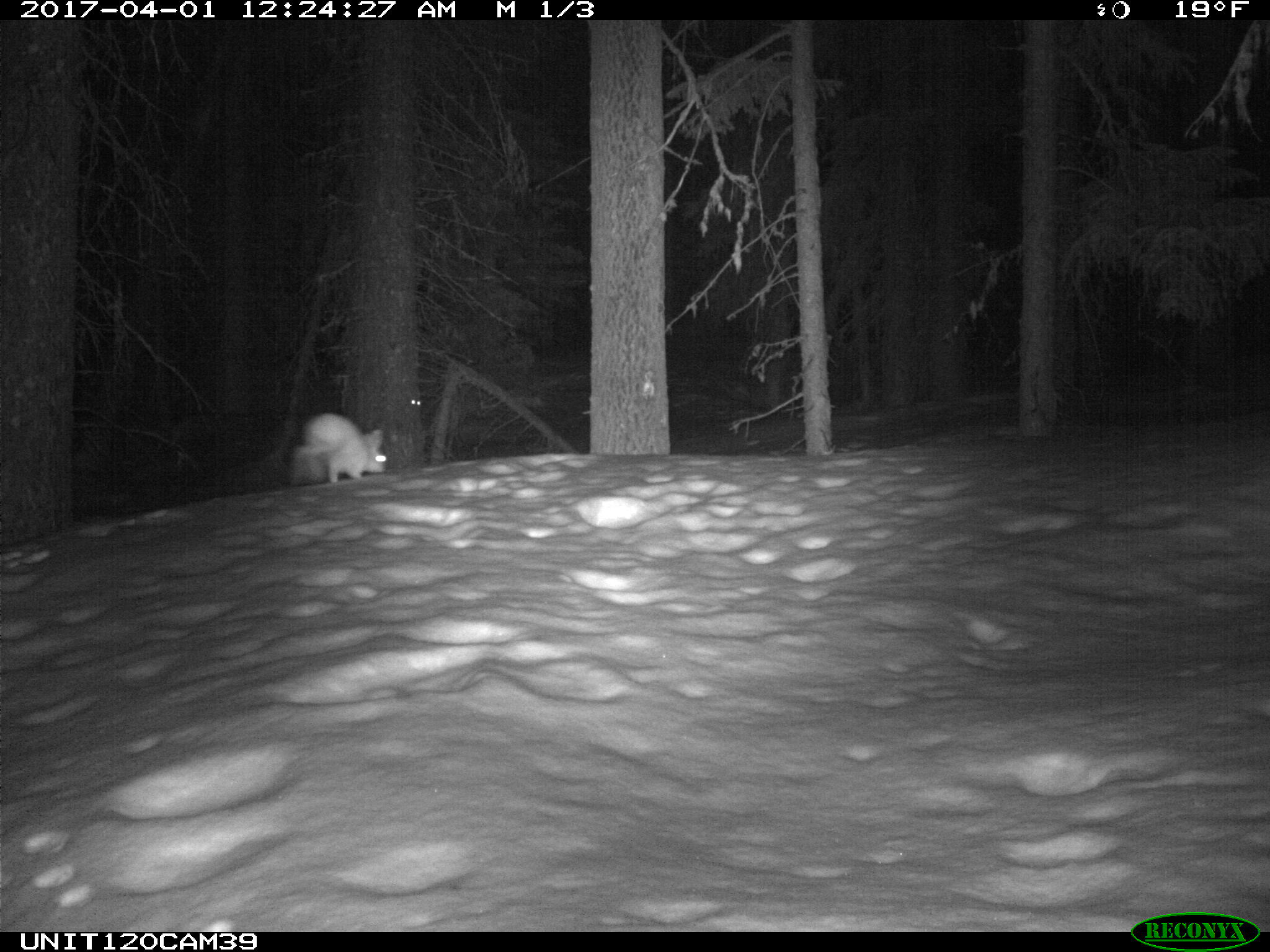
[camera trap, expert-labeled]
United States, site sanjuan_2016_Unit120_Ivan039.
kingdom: Animalia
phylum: Chordata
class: Mammalia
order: Lagomorpha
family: Leporidae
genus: Lepus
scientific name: Lepus americanus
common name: snowshoe hare